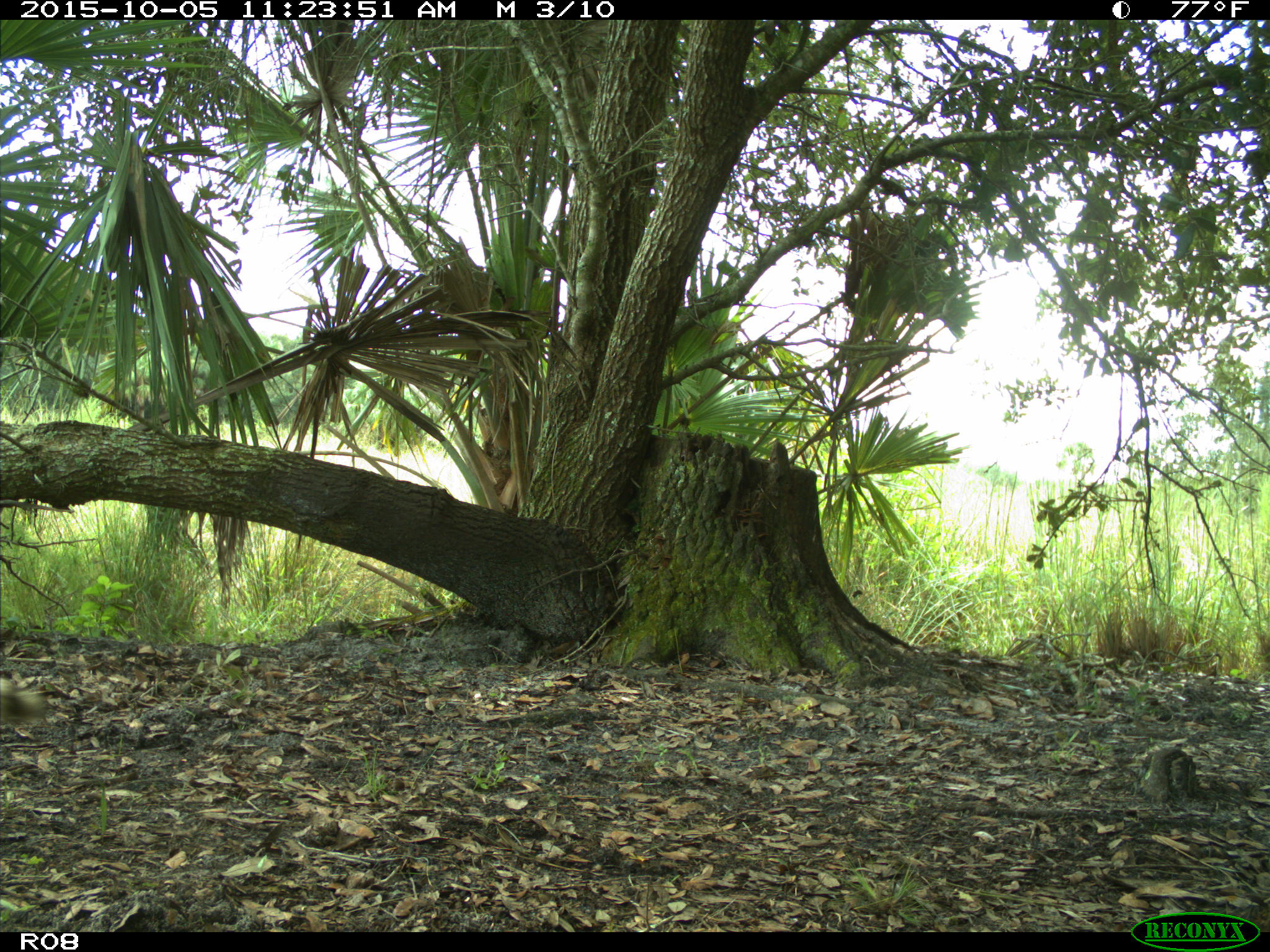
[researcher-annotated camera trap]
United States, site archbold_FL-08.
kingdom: Animalia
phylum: Chordata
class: Mammalia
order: Carnivora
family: Procyonidae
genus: Procyon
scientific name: Procyon lotor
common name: common raccoon